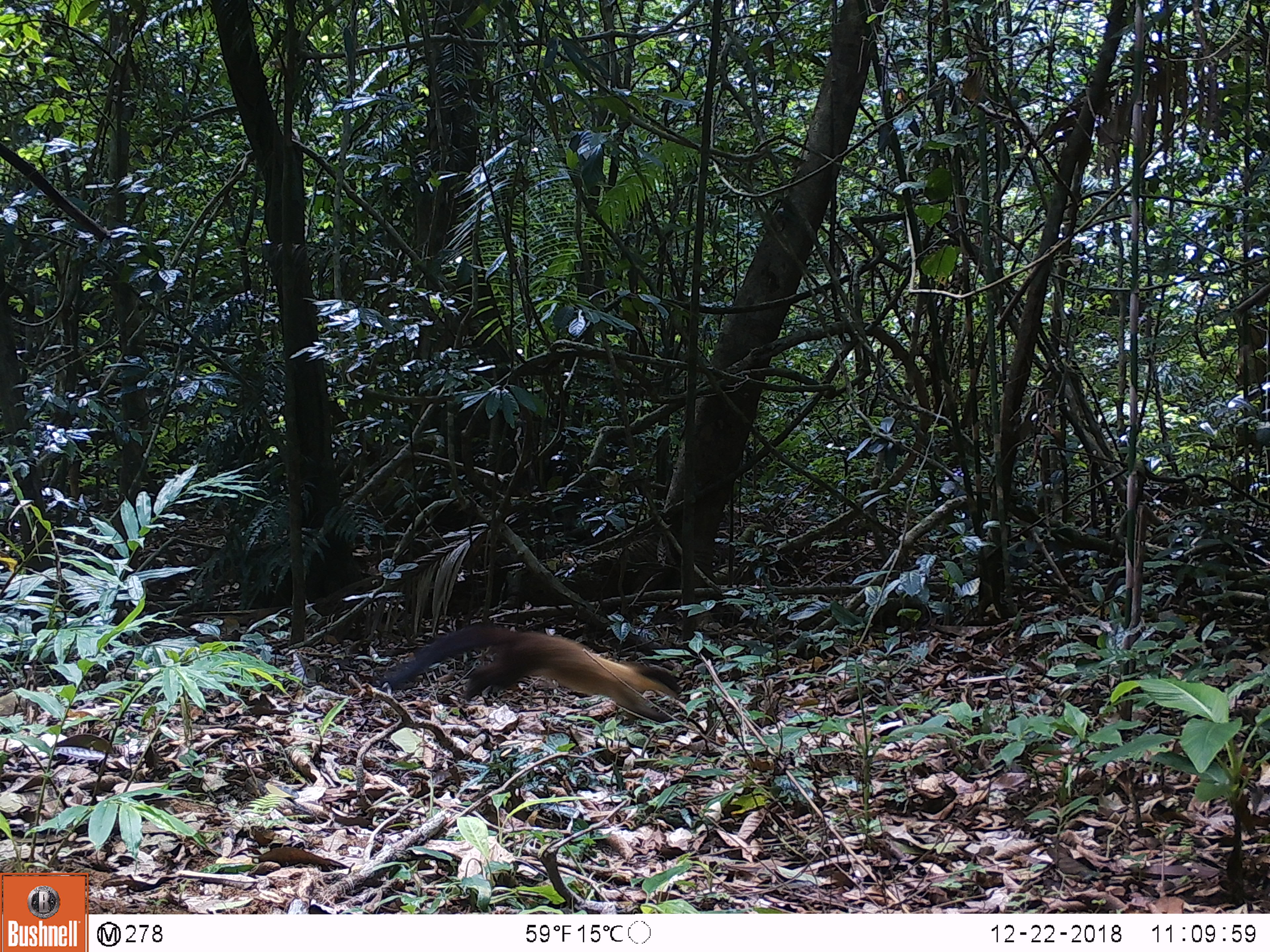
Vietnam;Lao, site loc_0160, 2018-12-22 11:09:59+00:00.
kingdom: Animalia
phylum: Chordata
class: Mammalia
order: Carnivora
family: Mustelidae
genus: Martes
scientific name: Martes flavigula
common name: yellow-throated marten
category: yellow throated marten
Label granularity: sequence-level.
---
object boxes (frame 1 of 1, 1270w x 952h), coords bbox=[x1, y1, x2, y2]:
yellow throated marten: bbox=[379, 619, 683, 722]